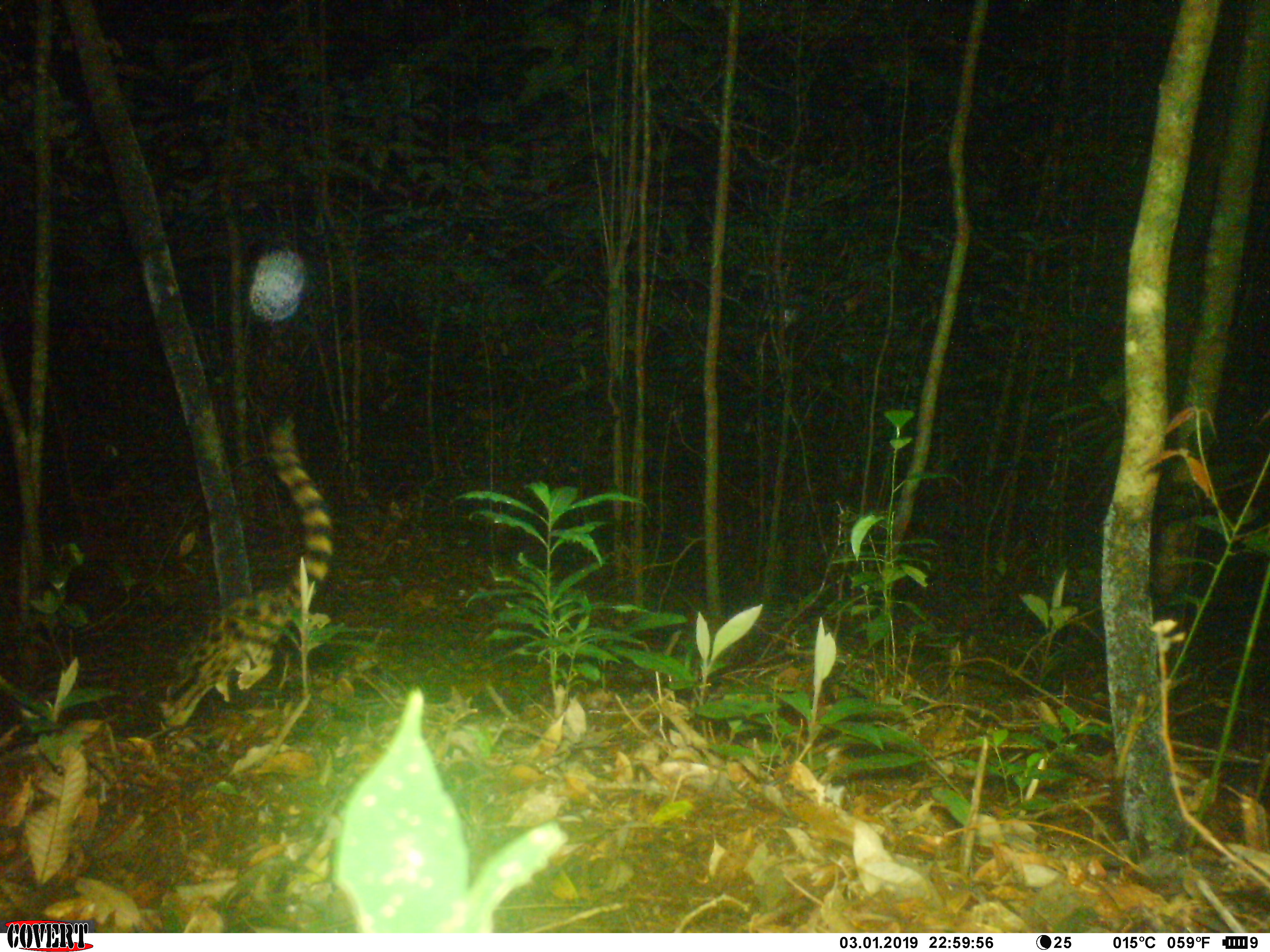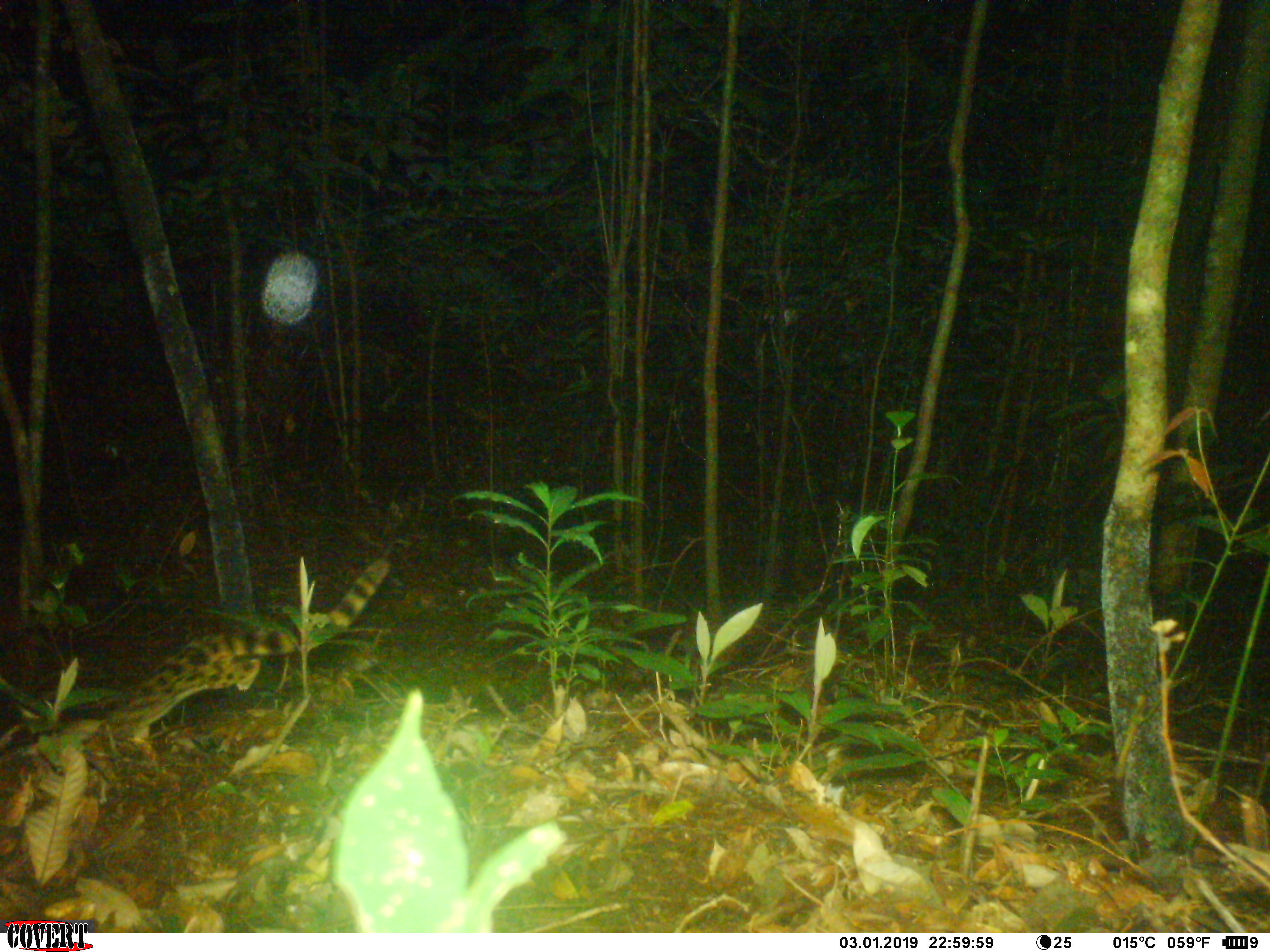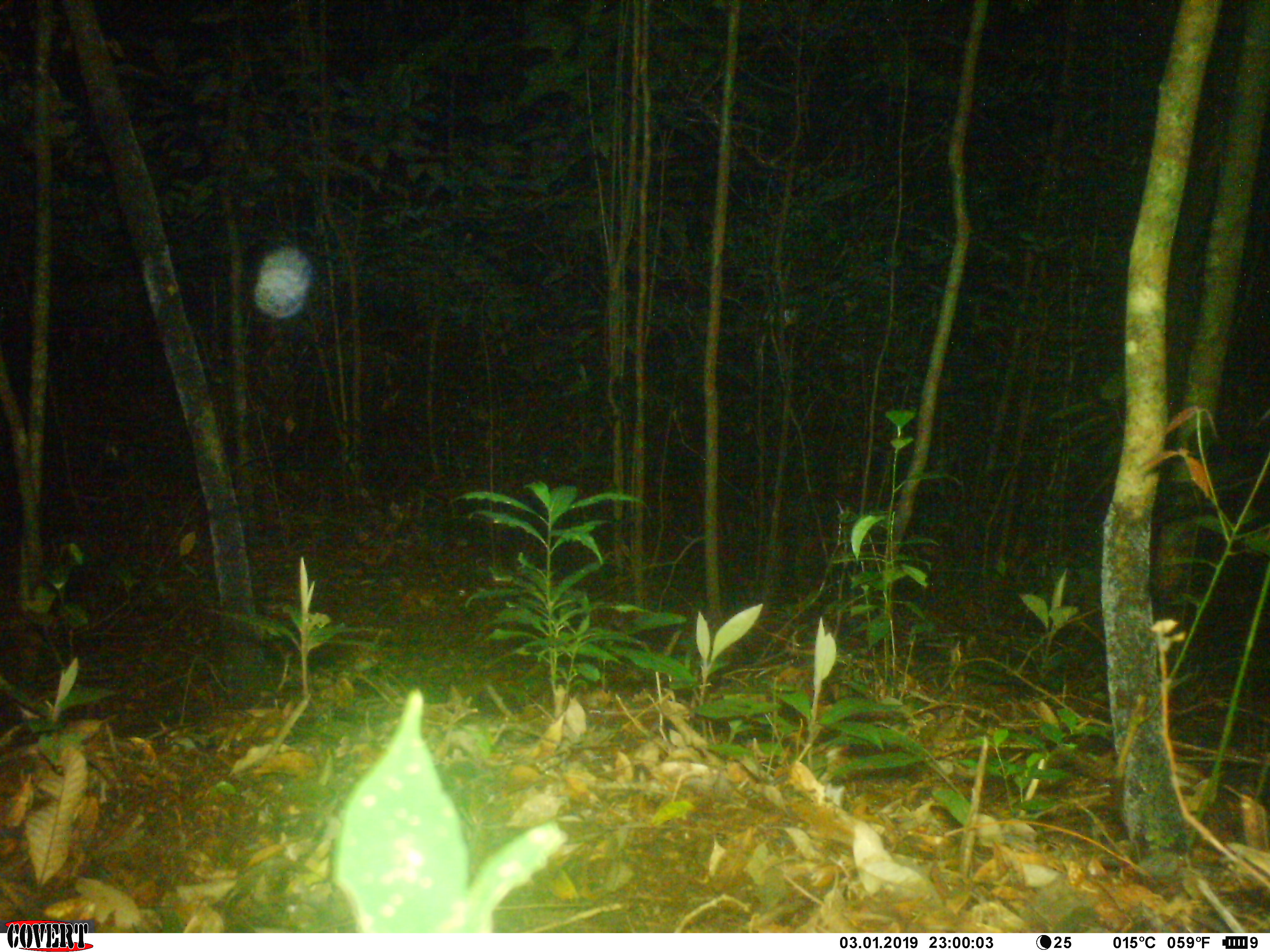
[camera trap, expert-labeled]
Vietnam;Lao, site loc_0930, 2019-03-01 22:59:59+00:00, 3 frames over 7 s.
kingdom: Animalia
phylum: Chordata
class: Mammalia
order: Carnivora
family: Prionodontidae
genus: Prionodon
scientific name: Prionodon pardicolor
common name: spotted linsang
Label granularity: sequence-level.